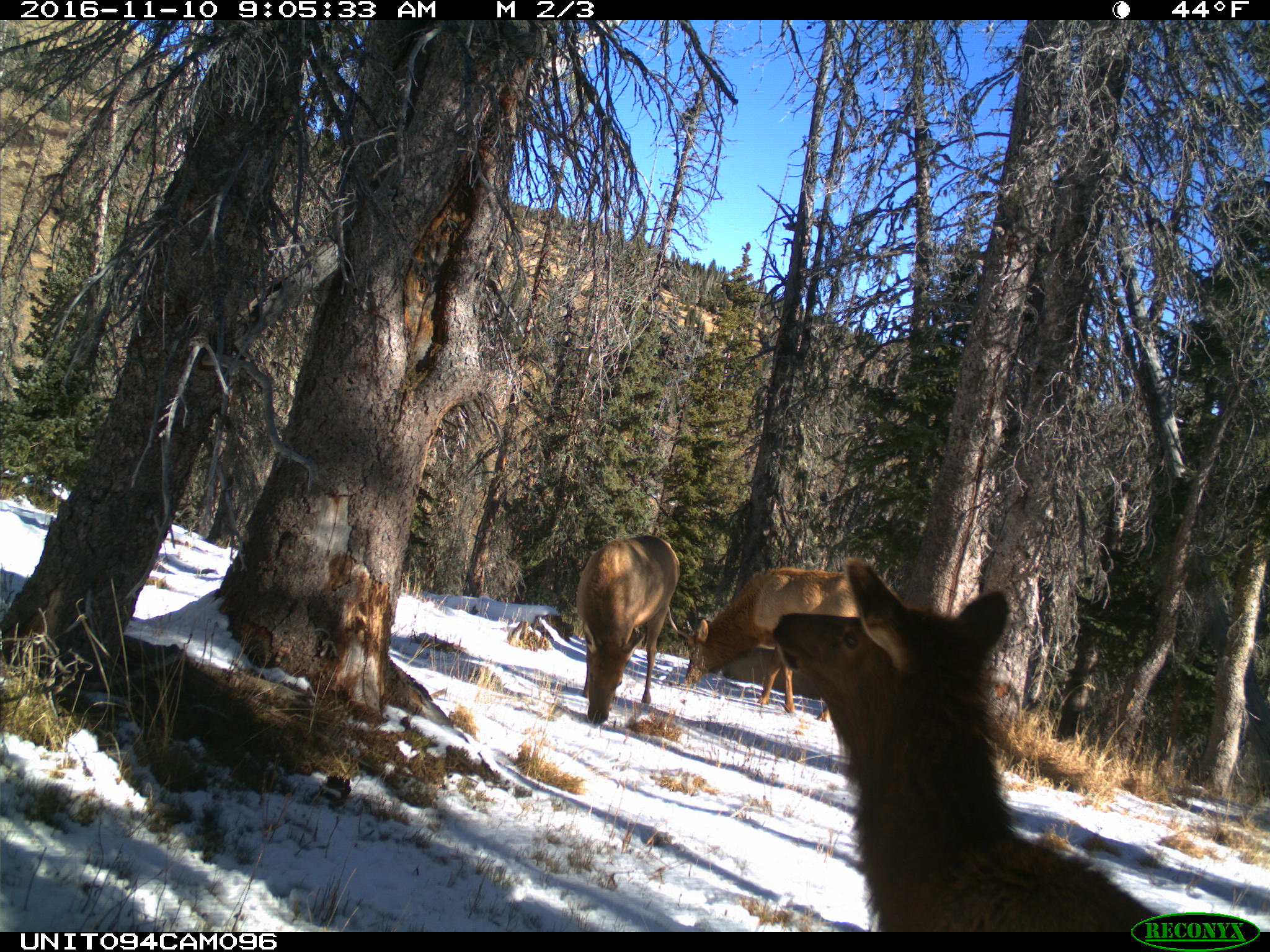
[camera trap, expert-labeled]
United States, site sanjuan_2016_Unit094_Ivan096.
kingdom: Animalia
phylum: Chordata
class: Mammalia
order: Artiodactyla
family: Cervidae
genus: Cervus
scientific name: Cervus elaphus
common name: red deer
Cervus elaphus (red deer).